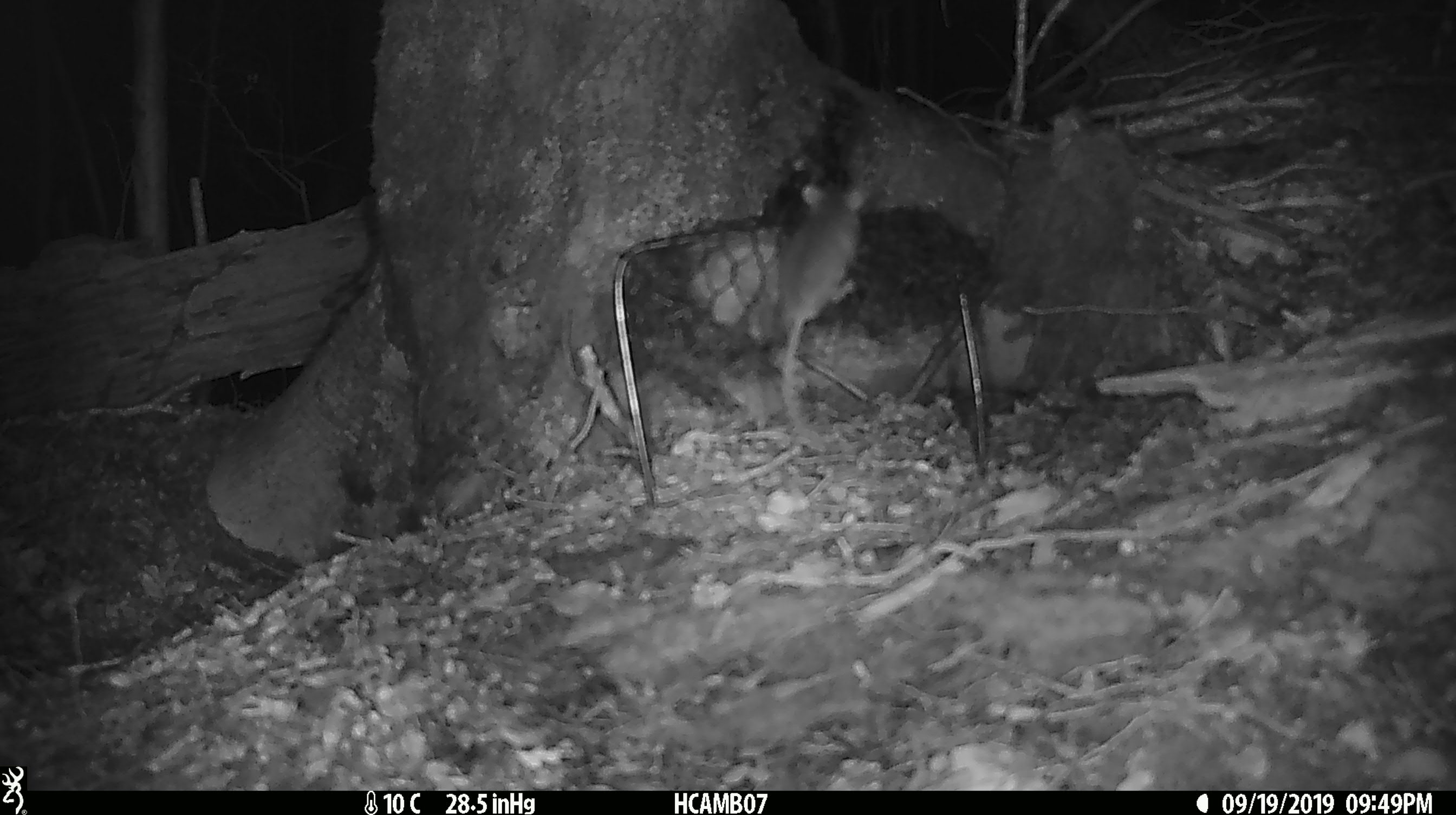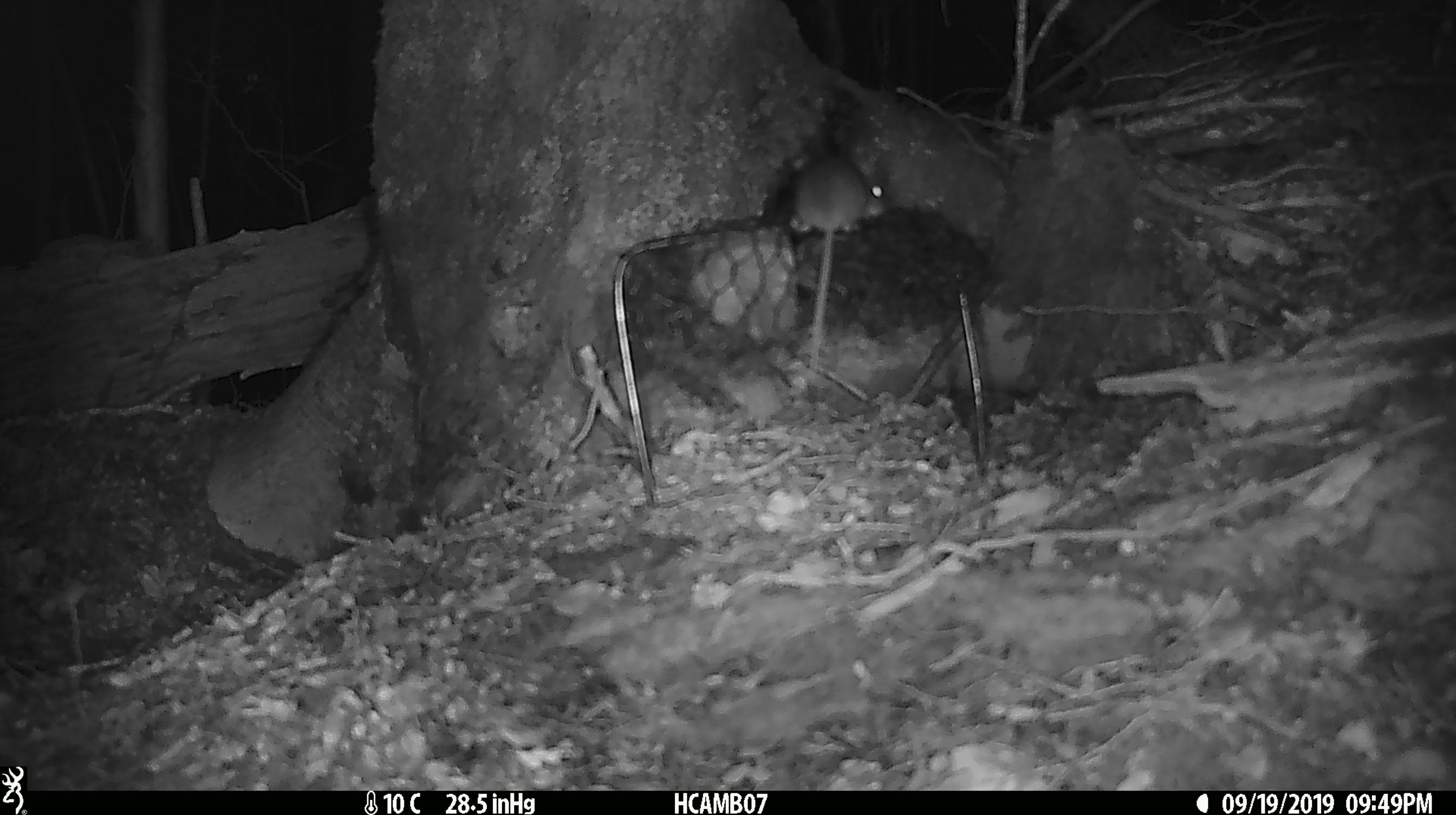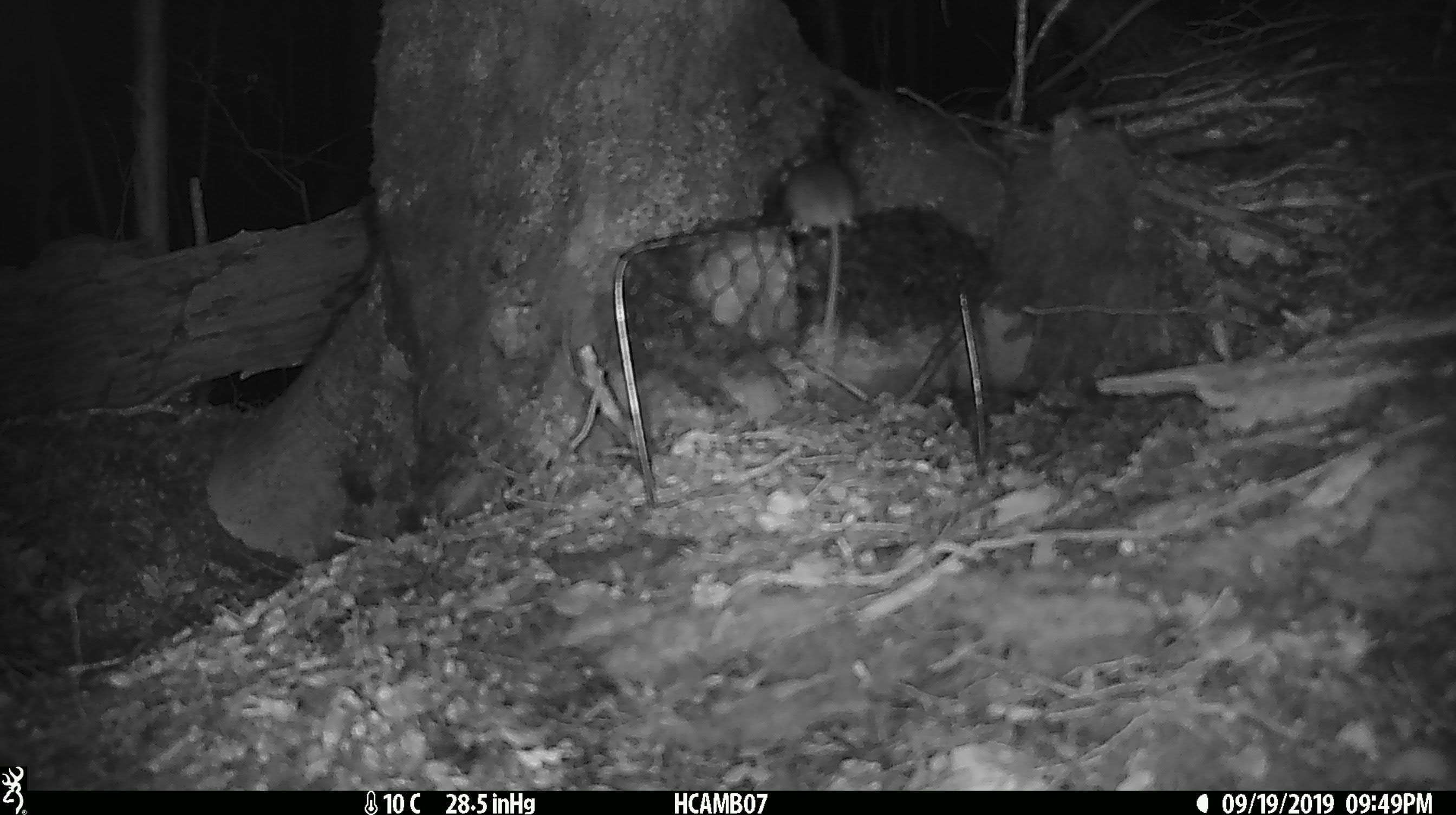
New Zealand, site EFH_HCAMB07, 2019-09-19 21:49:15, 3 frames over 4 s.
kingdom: Animalia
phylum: Chordata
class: Mammalia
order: Rodentia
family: Muridae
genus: Mus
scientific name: Mus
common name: mouse